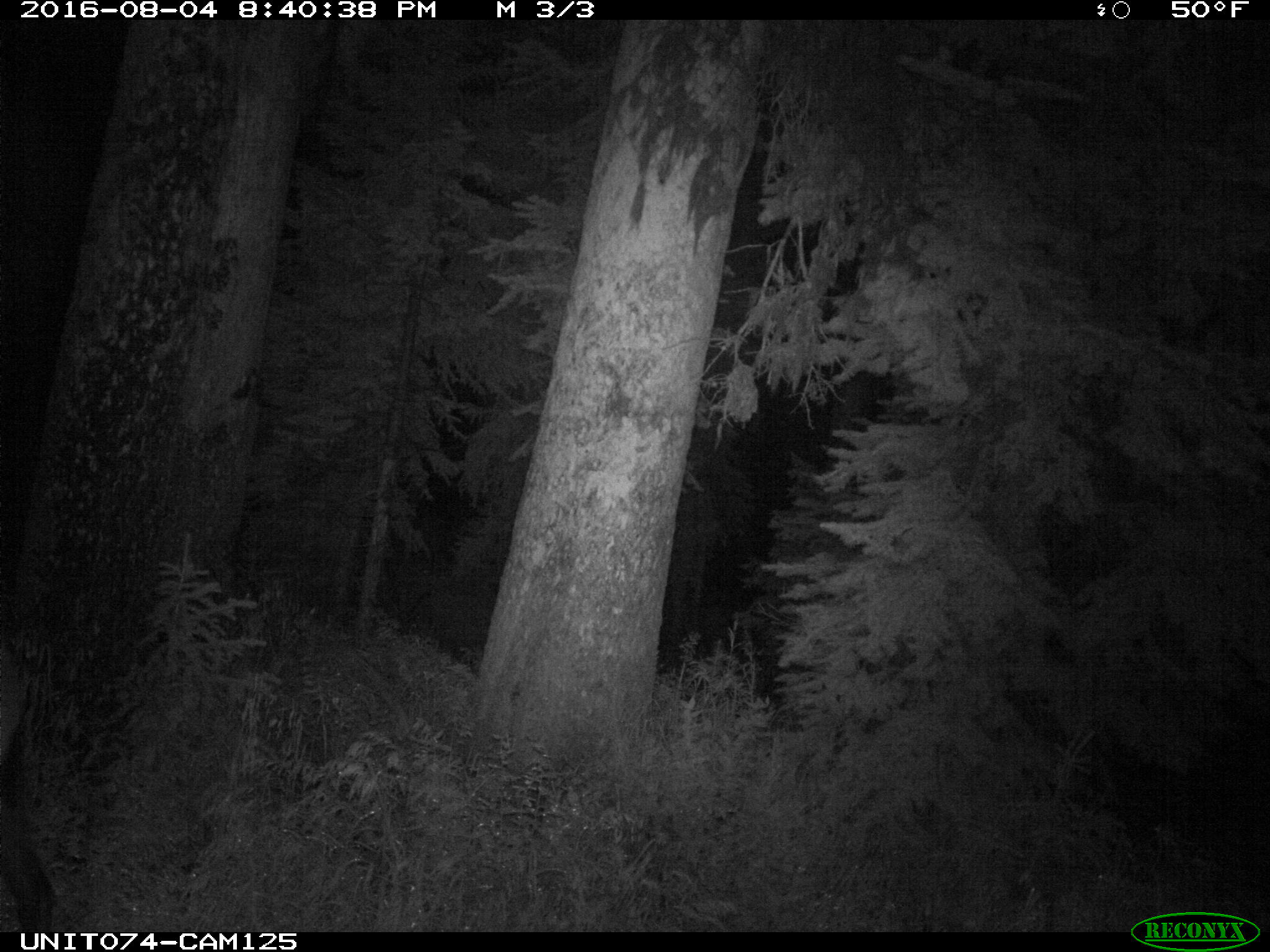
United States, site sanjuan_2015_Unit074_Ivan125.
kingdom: Animalia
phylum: Chordata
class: Mammalia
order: Artiodactyla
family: Cervidae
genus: Cervus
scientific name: Cervus elaphus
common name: red deer